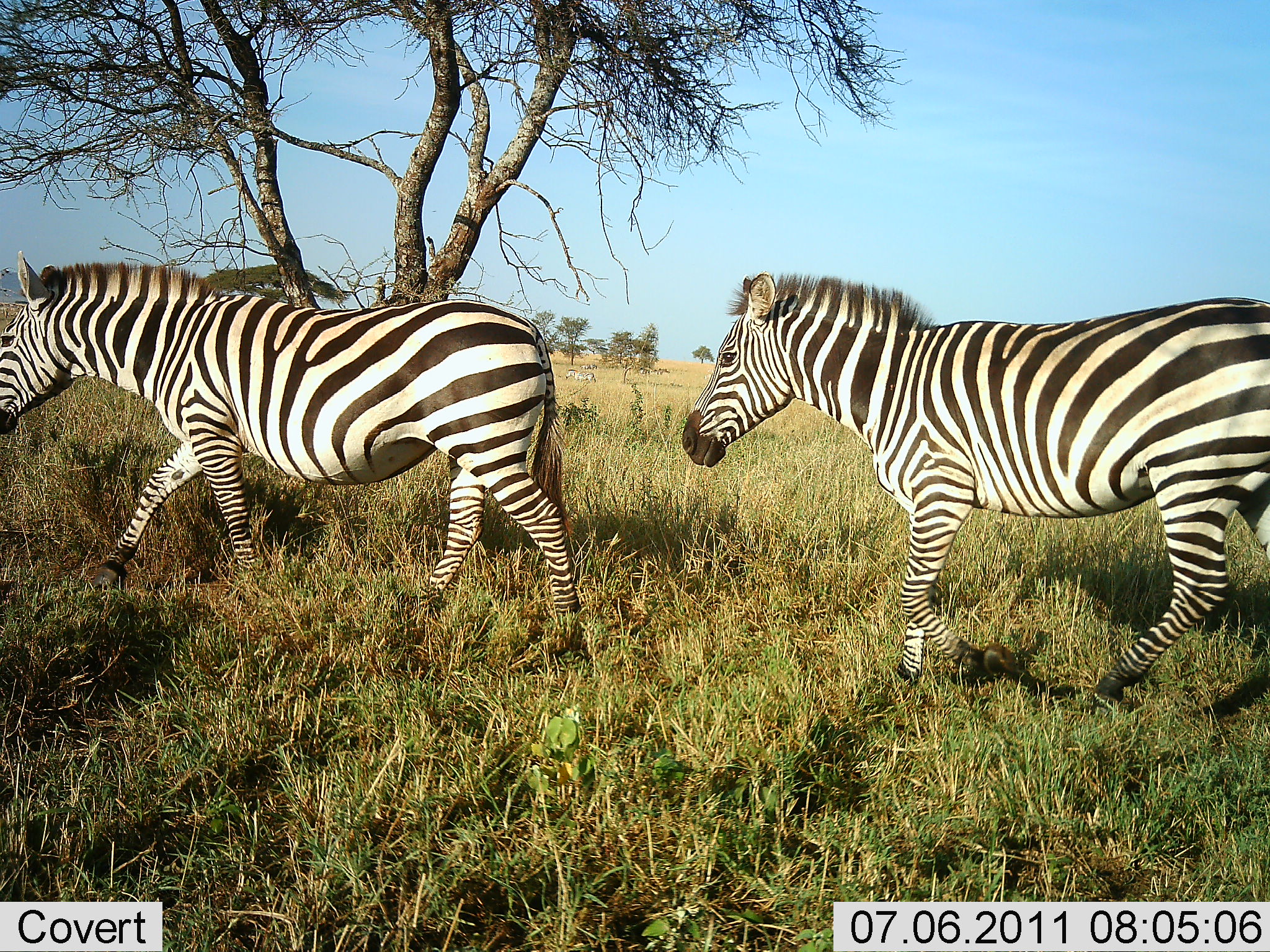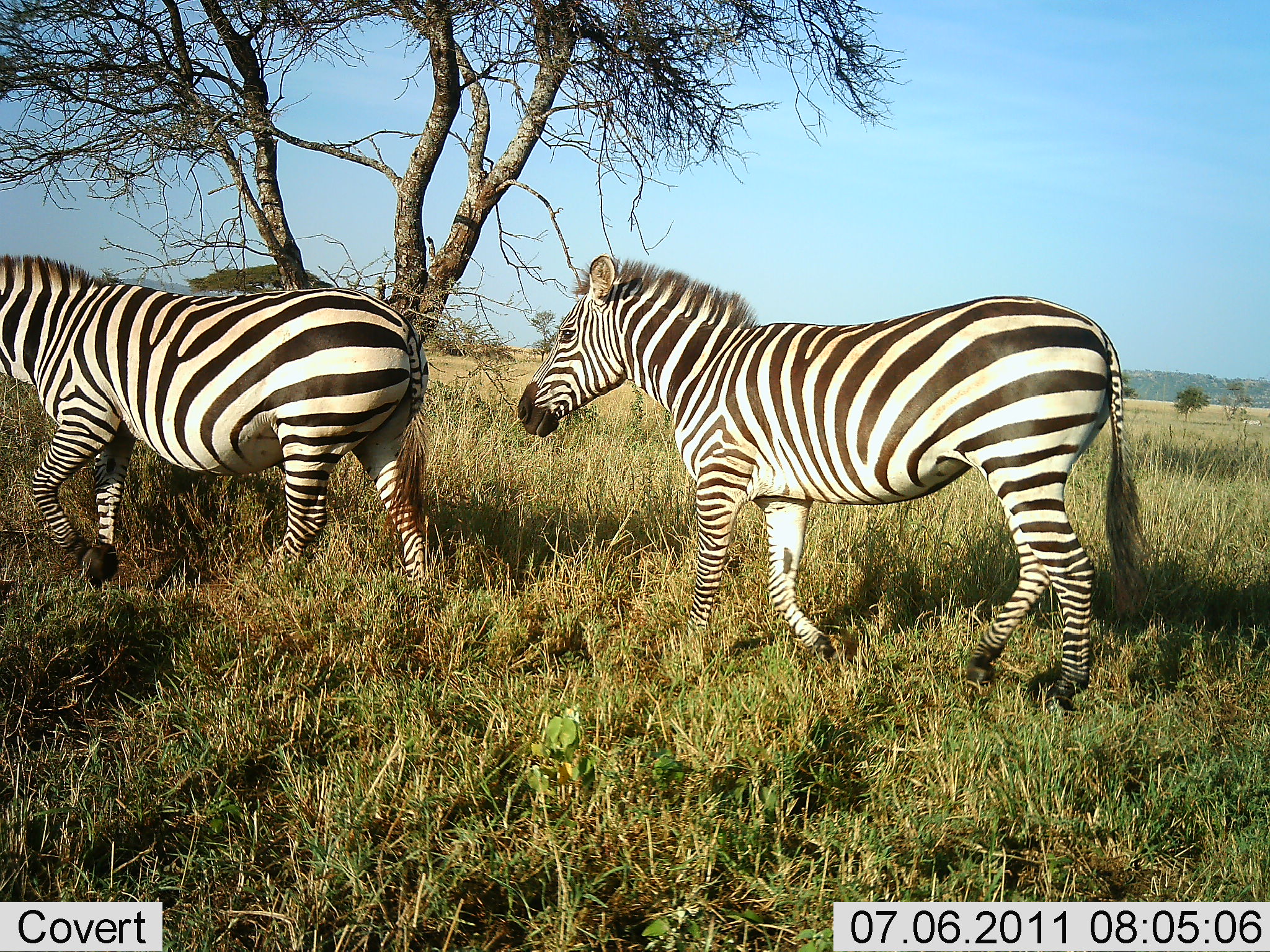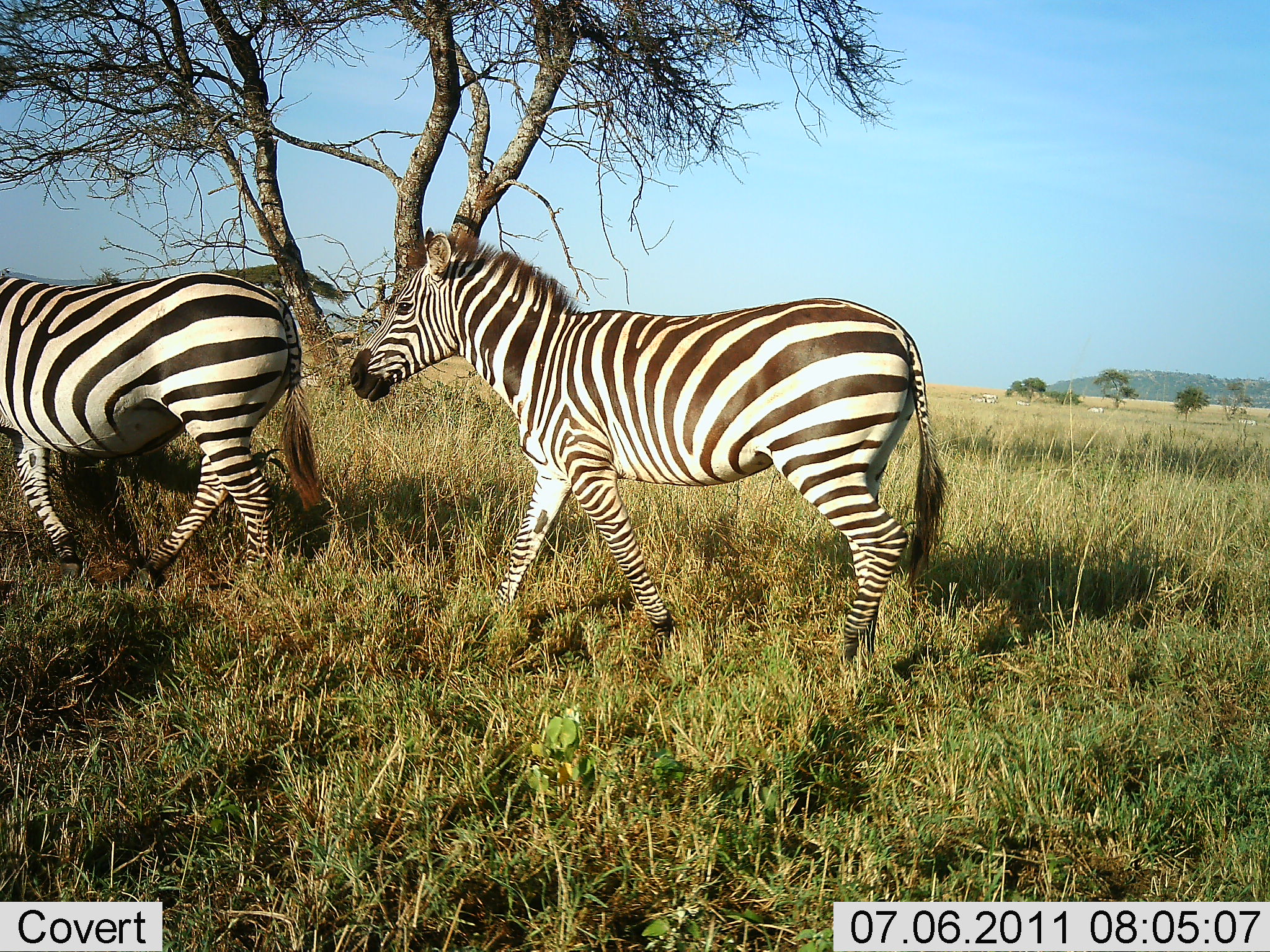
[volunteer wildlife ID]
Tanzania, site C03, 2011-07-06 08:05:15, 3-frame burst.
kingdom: Animalia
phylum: Chordata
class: Mammalia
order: Perissodactyla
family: Equidae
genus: Equus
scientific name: Equus quagga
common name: plains zebra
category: zebra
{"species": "zebra (plains zebra) (Equus quagga)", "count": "2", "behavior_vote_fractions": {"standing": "0%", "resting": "0%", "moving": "100%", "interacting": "0%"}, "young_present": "0%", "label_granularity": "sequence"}